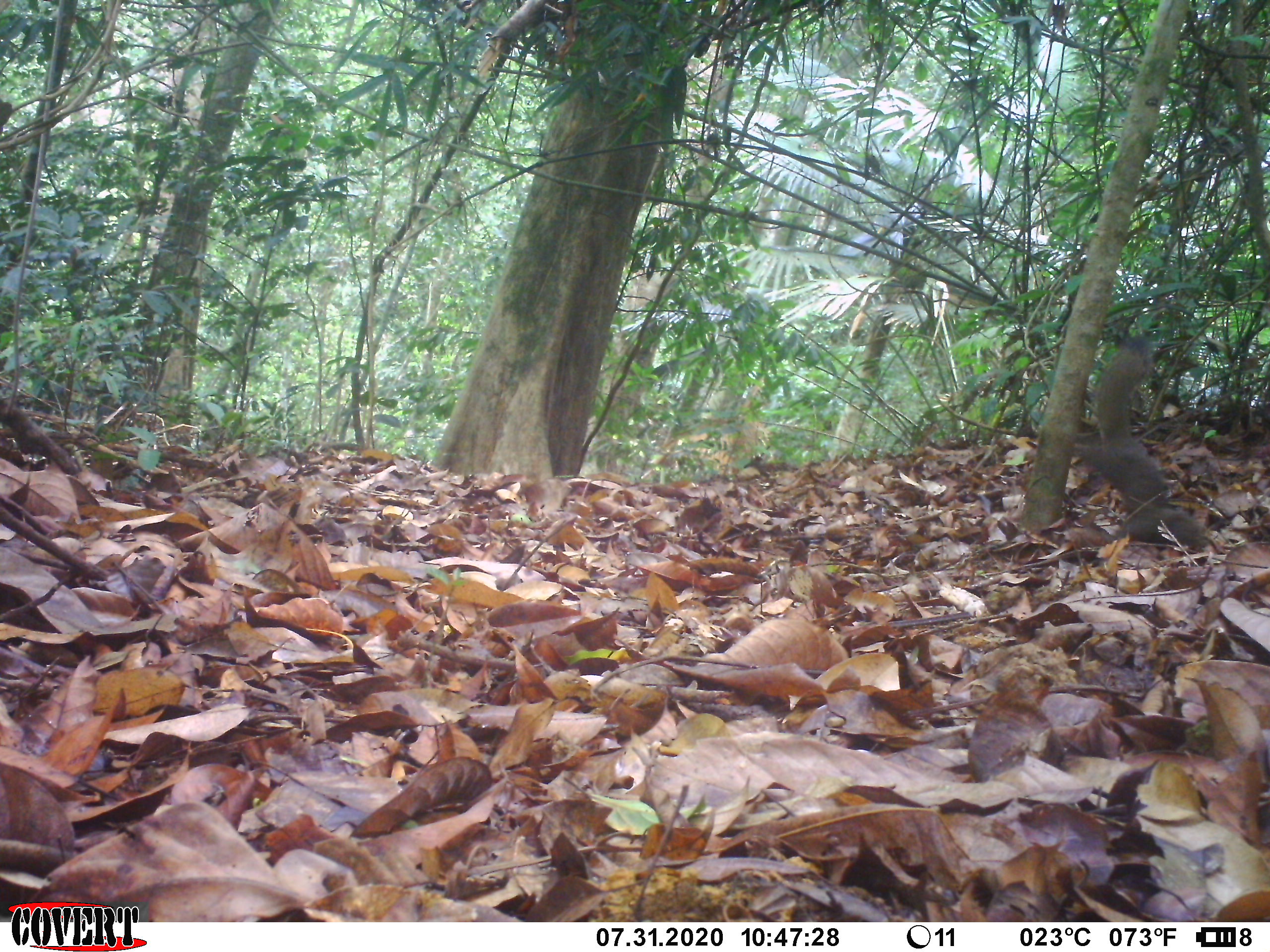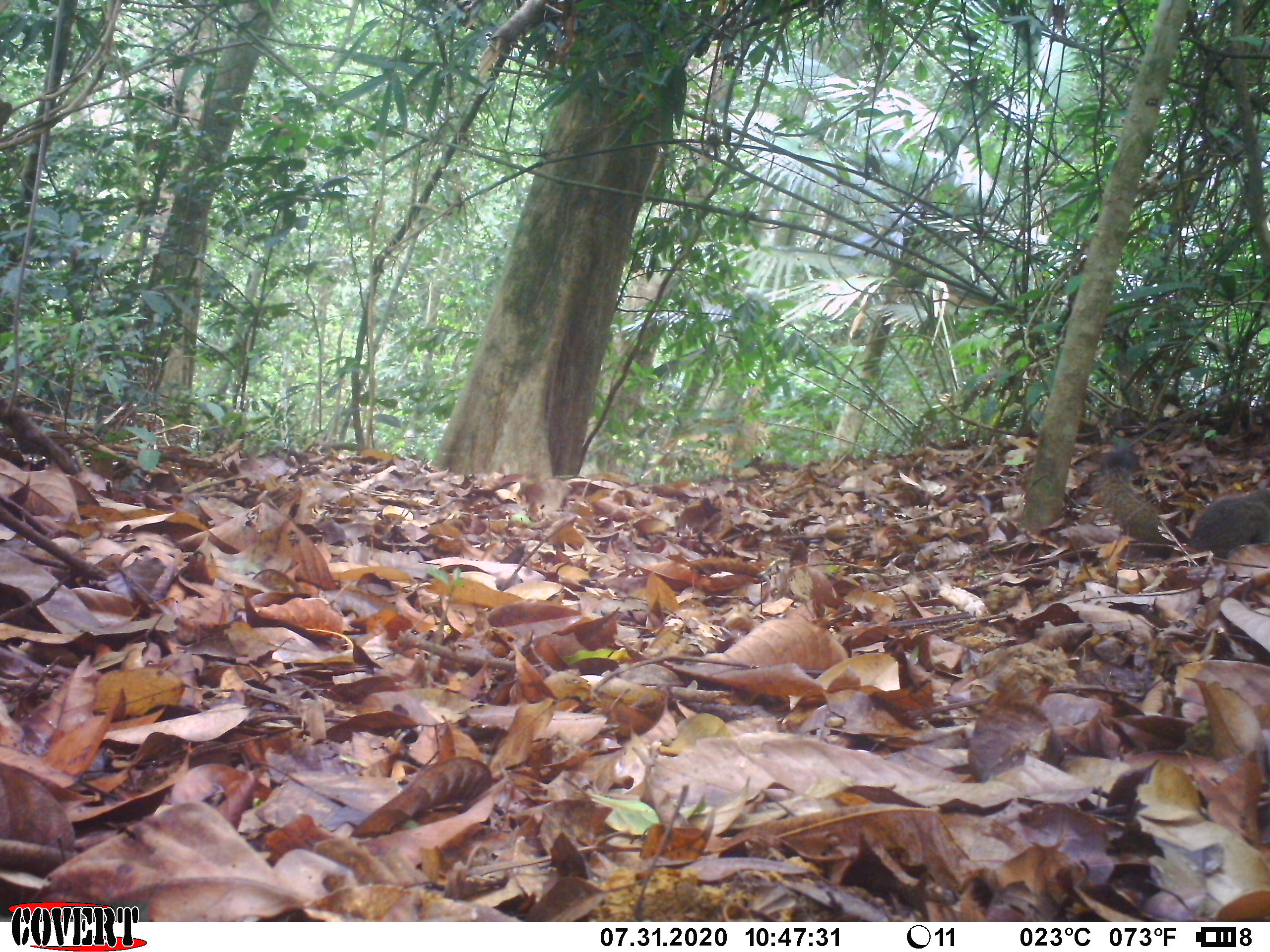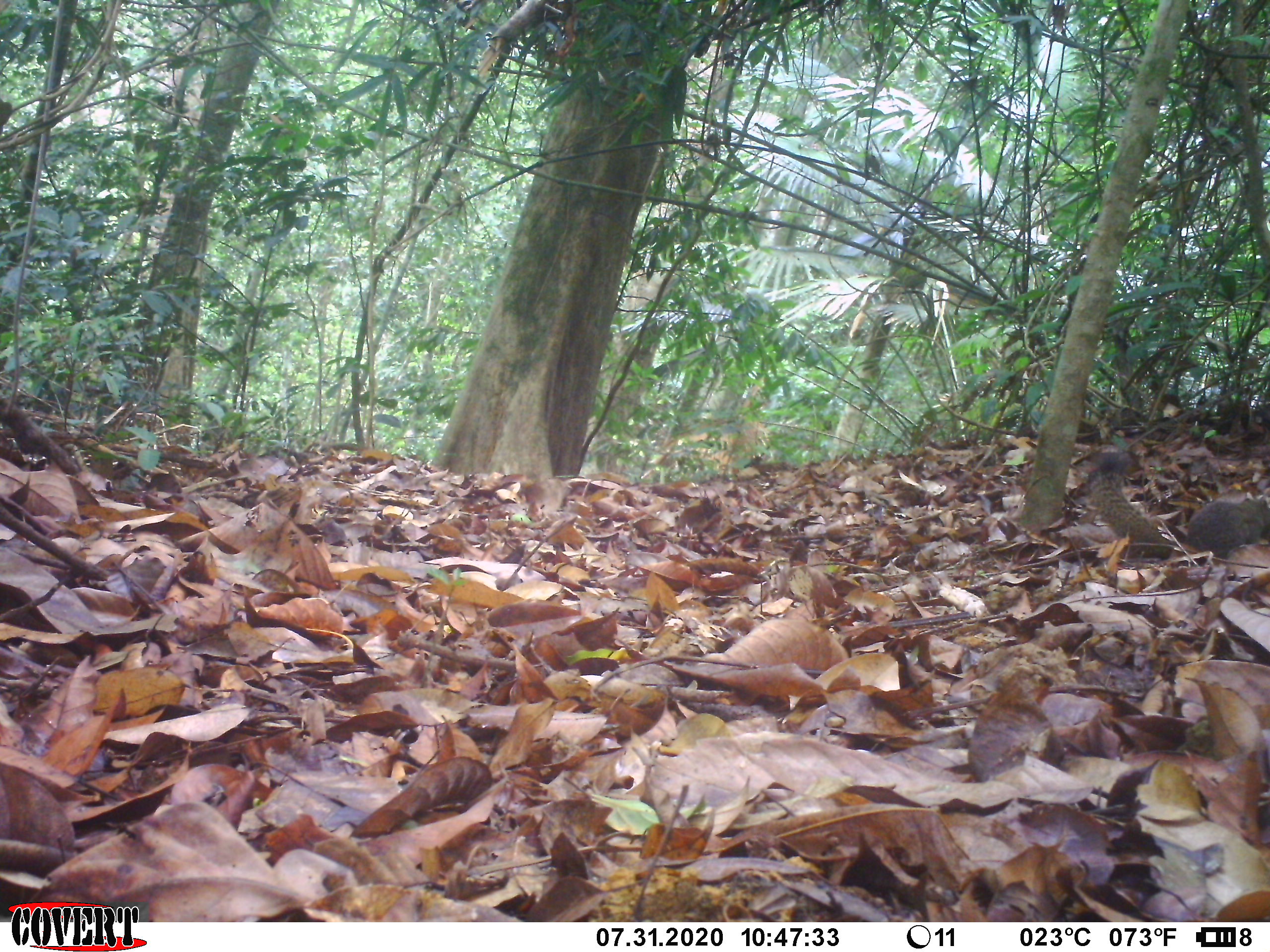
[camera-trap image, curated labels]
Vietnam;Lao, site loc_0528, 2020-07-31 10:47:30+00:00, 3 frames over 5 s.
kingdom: Animalia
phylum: Chordata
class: Mammalia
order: Rodentia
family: Sciuridae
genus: Callosciurus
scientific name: Callosciurus erythraeus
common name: pallas's squirrel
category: pallass squirrel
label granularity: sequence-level